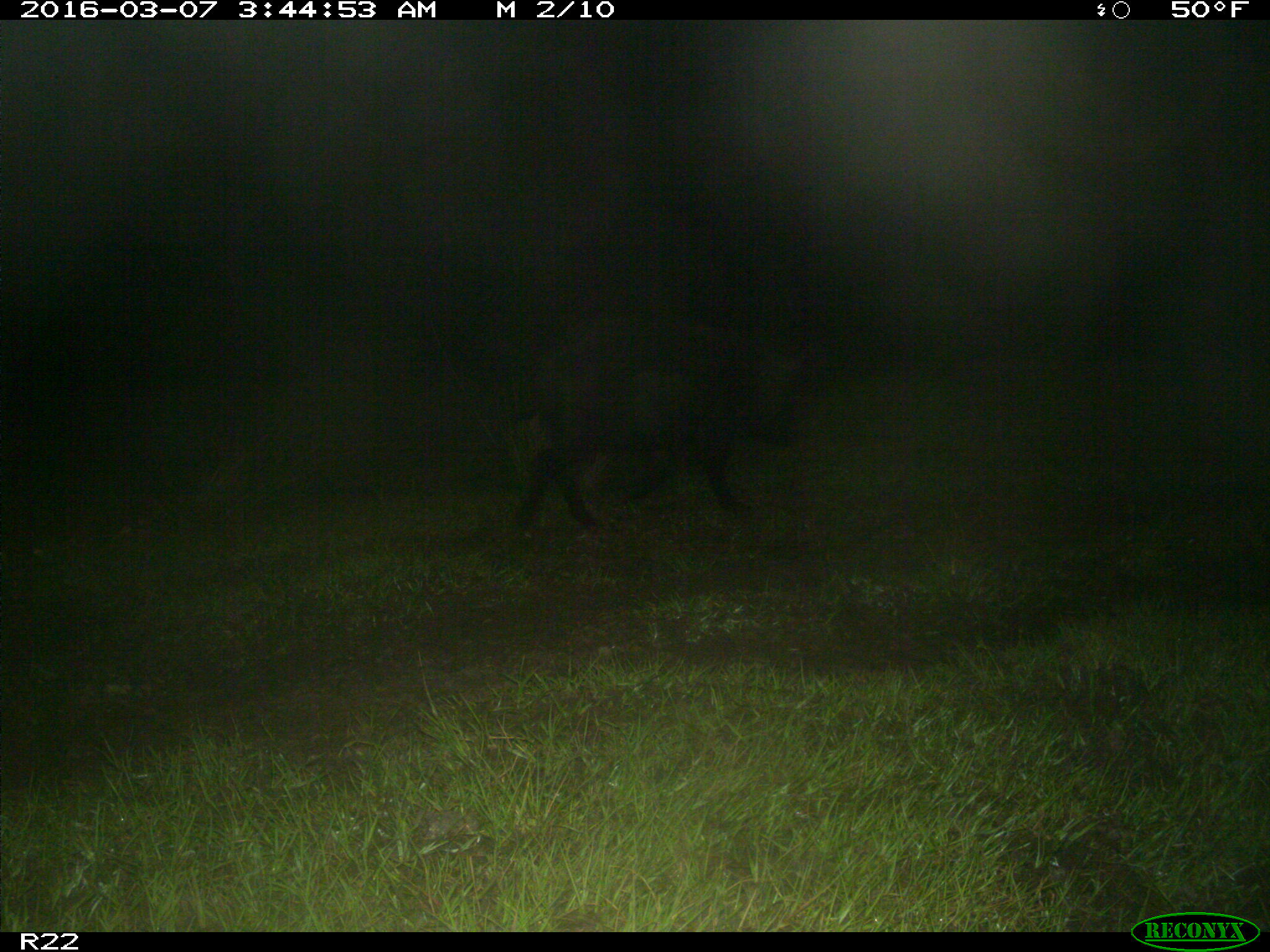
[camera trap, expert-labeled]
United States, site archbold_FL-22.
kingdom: Animalia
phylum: Chordata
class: Mammalia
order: Artiodactyla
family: Suidae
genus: Sus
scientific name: Sus scrofa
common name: wild boar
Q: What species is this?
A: Sus scrofa (wild boar).